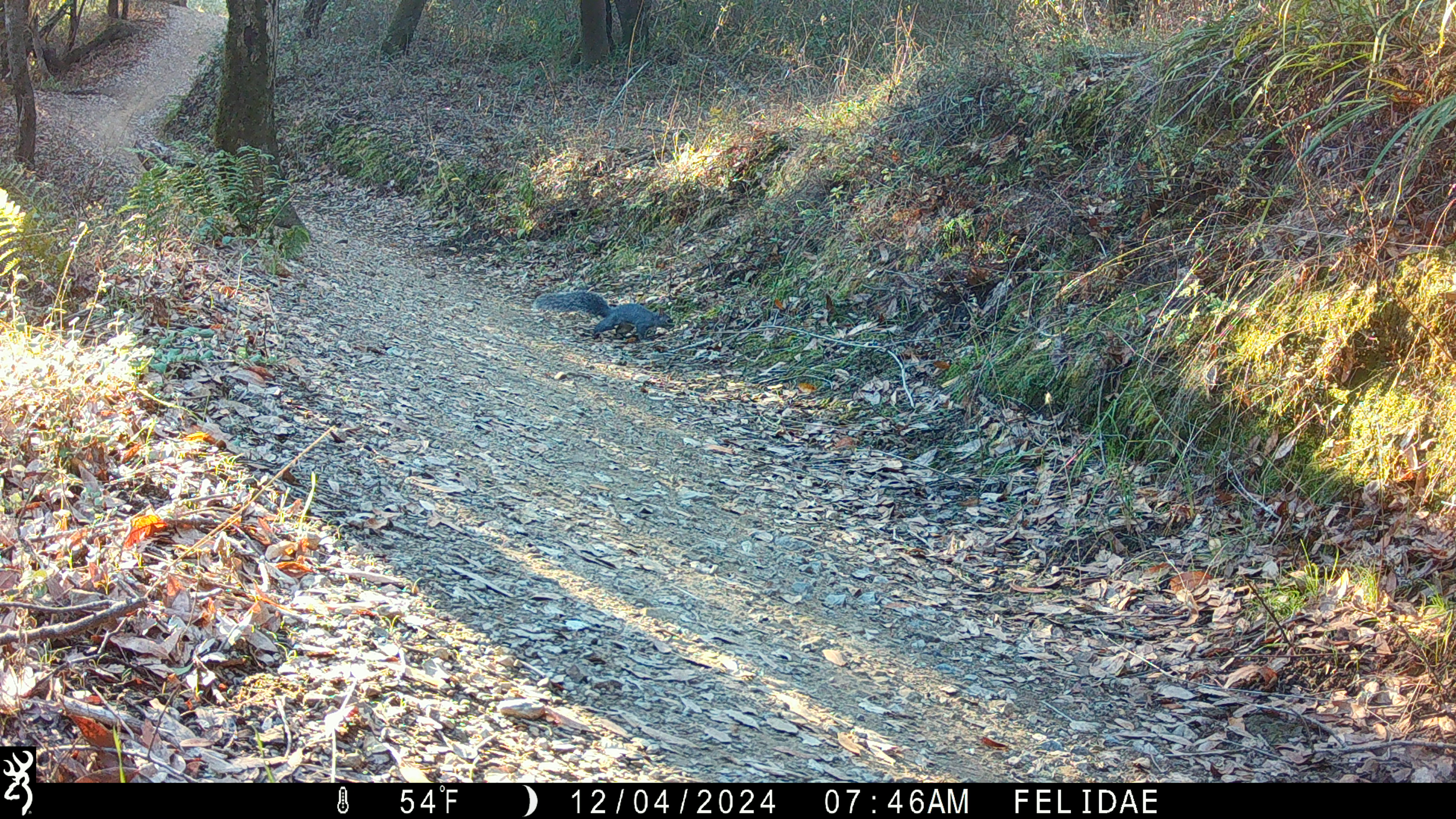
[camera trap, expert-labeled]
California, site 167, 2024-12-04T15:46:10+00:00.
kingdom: Animalia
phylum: Chordata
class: Mammalia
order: Rodentia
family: Sciuridae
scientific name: Sciuridae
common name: squirrel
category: unknown squirrel